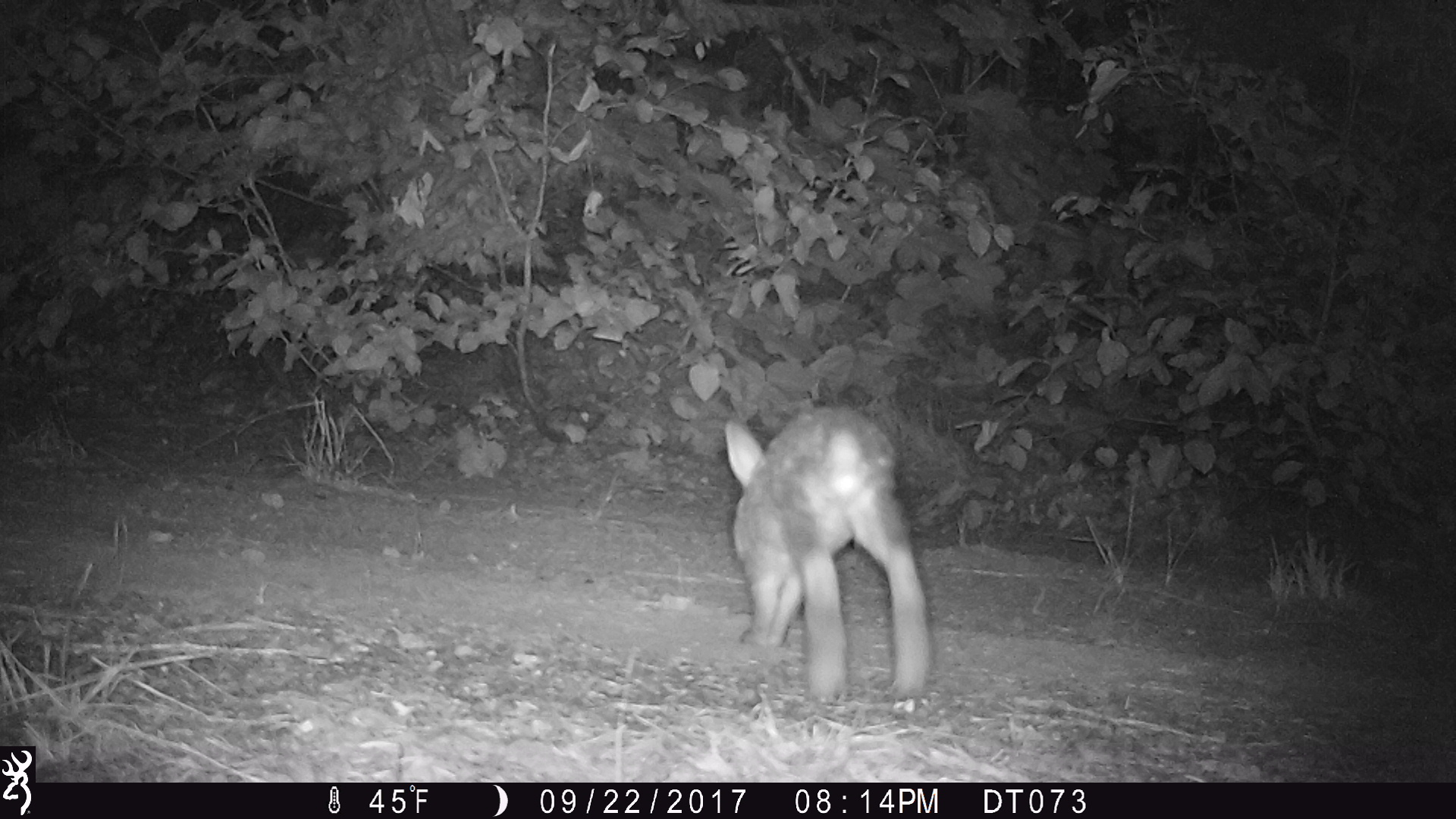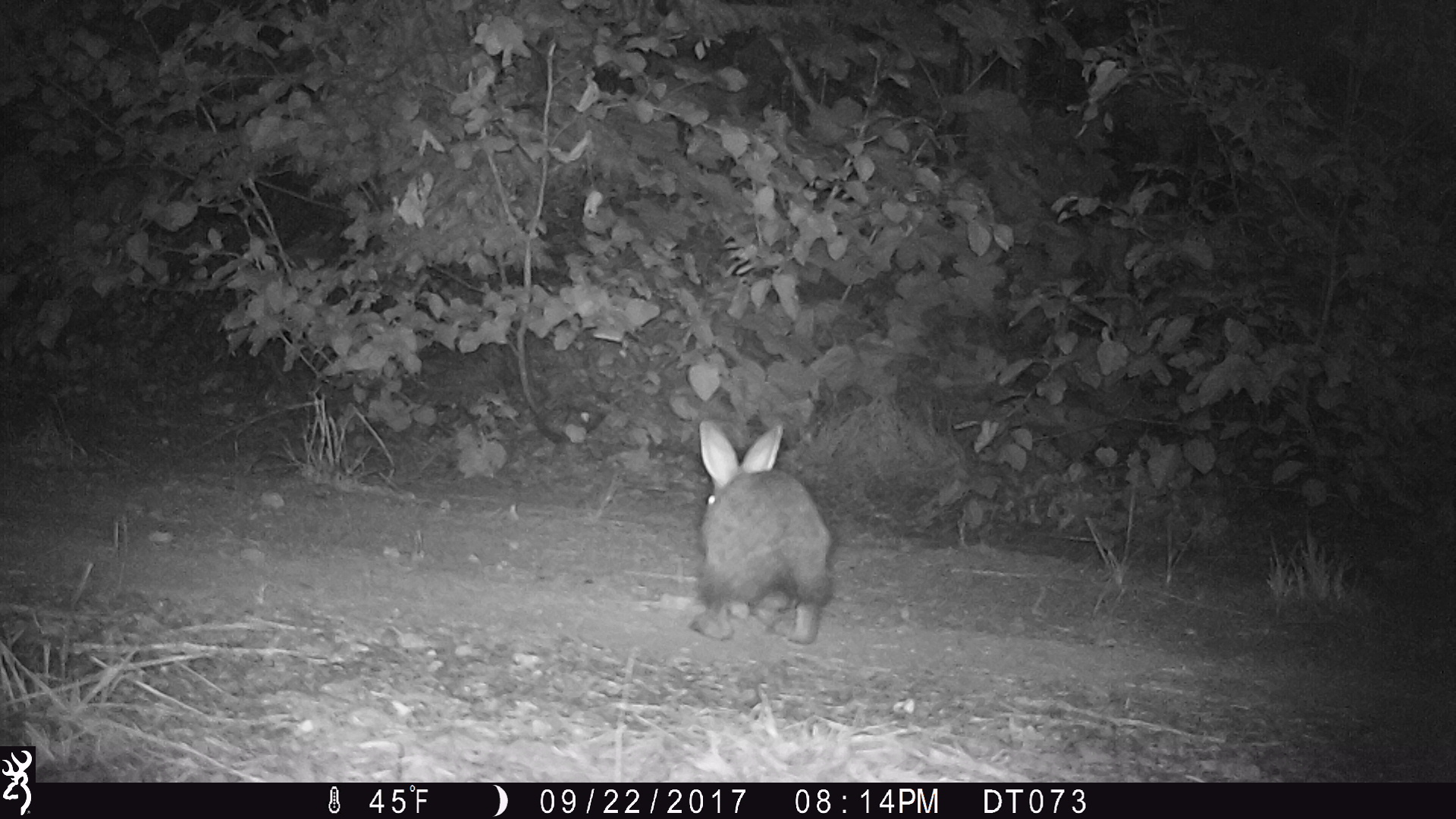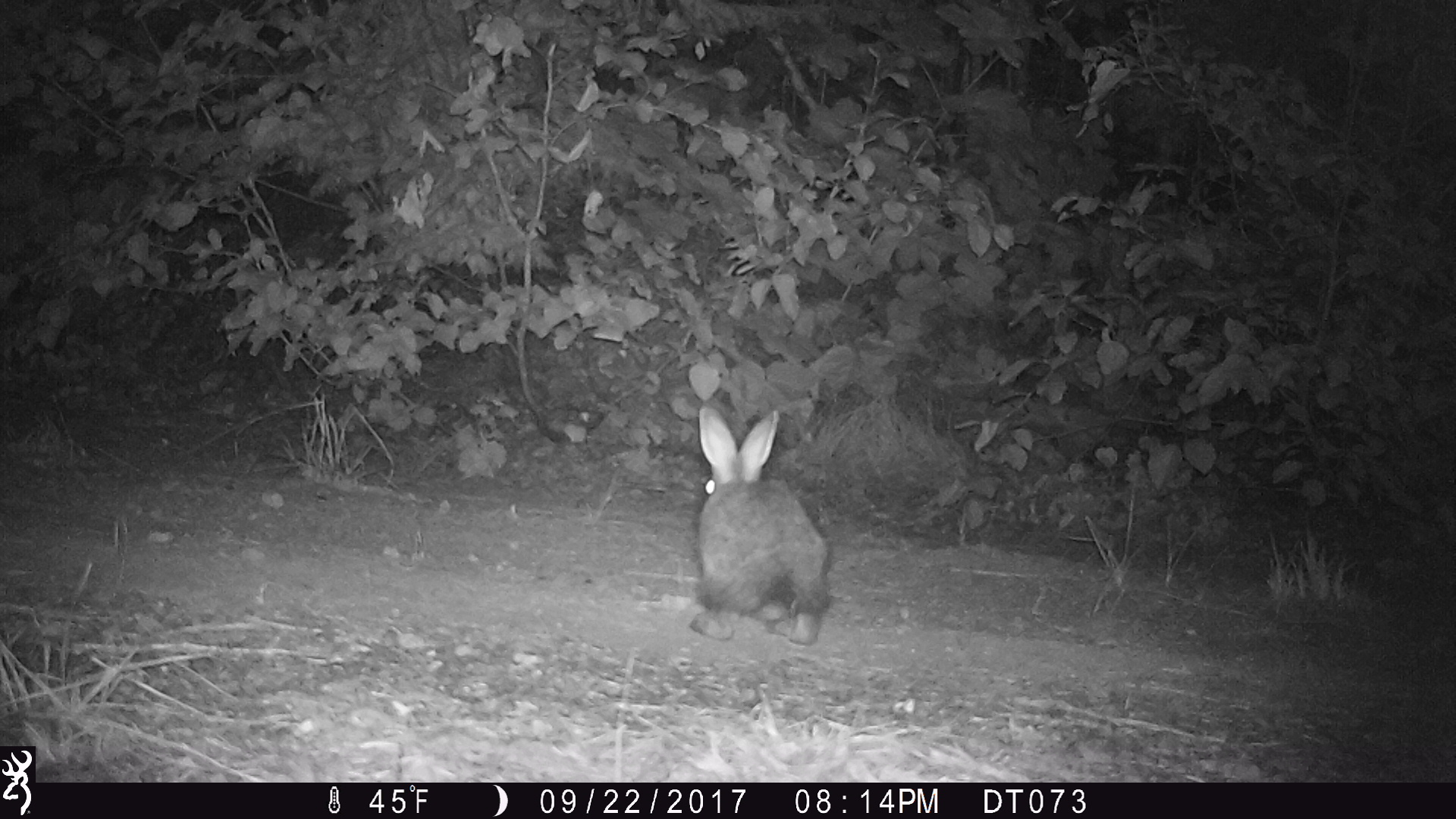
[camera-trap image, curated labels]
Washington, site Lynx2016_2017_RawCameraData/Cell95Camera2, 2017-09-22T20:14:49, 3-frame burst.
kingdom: Animalia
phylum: Chordata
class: Mammalia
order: Lagomorpha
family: Leporidae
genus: Lepus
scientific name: Lepus americanus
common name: snowshoe hare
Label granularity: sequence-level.